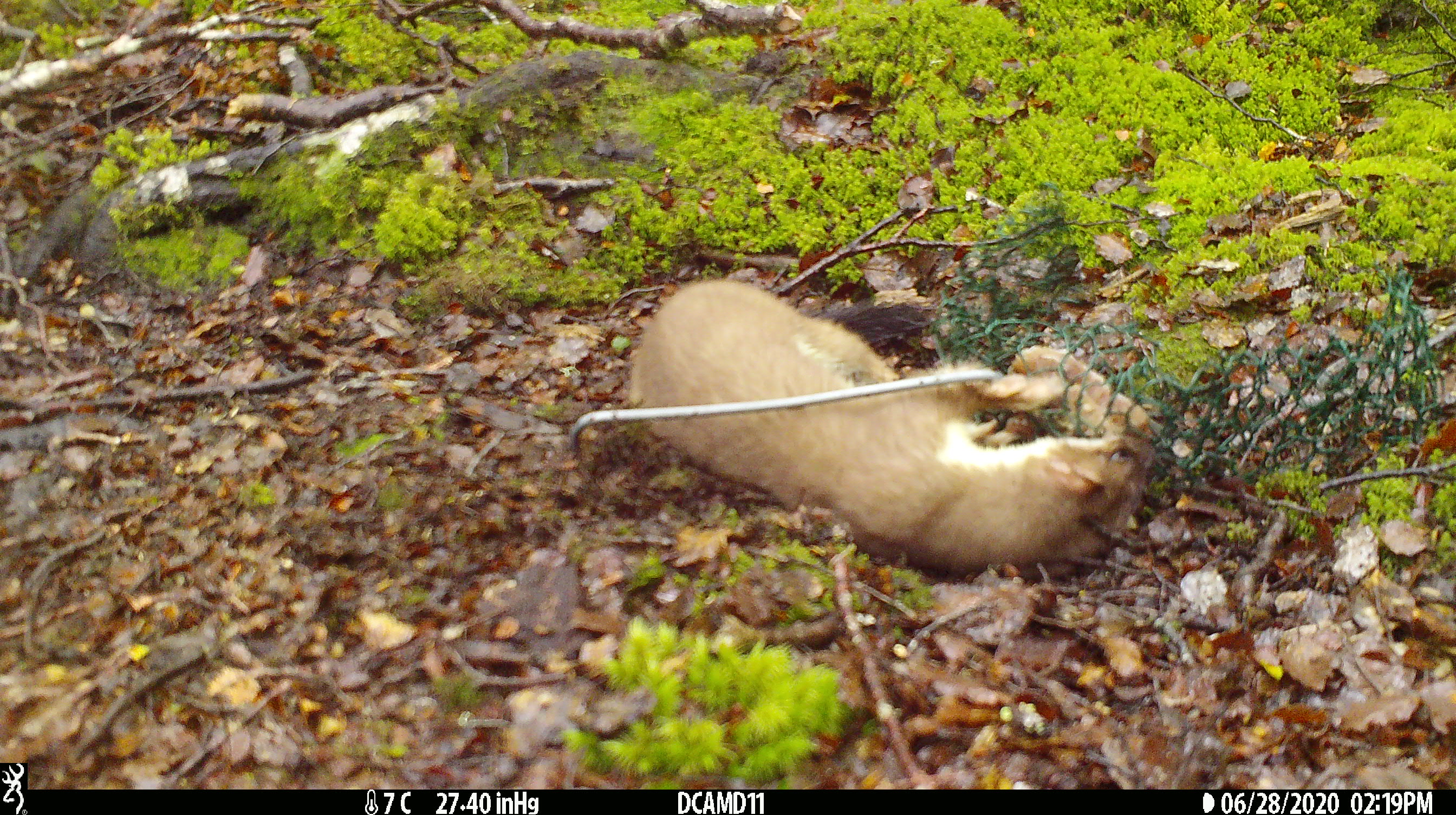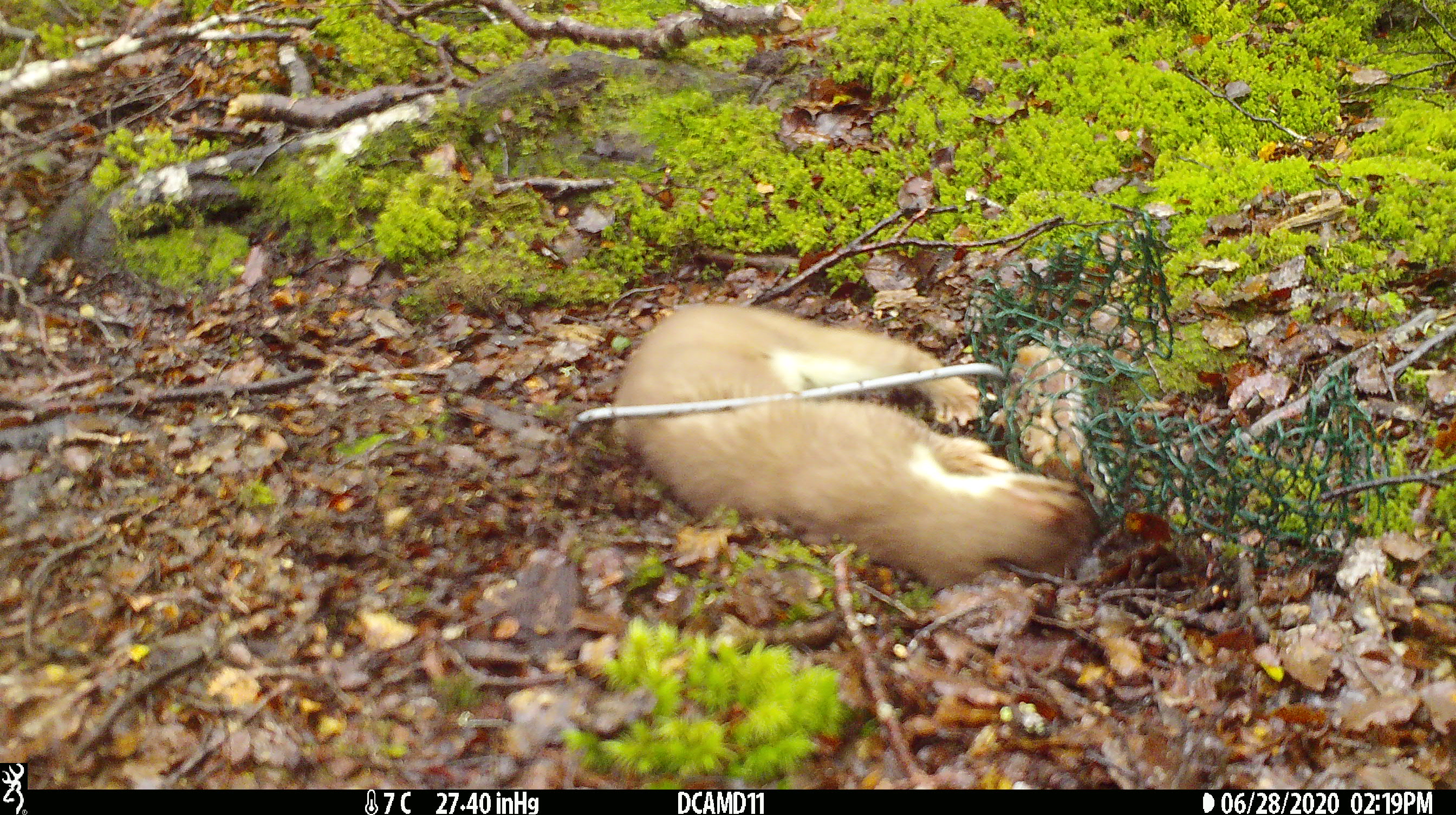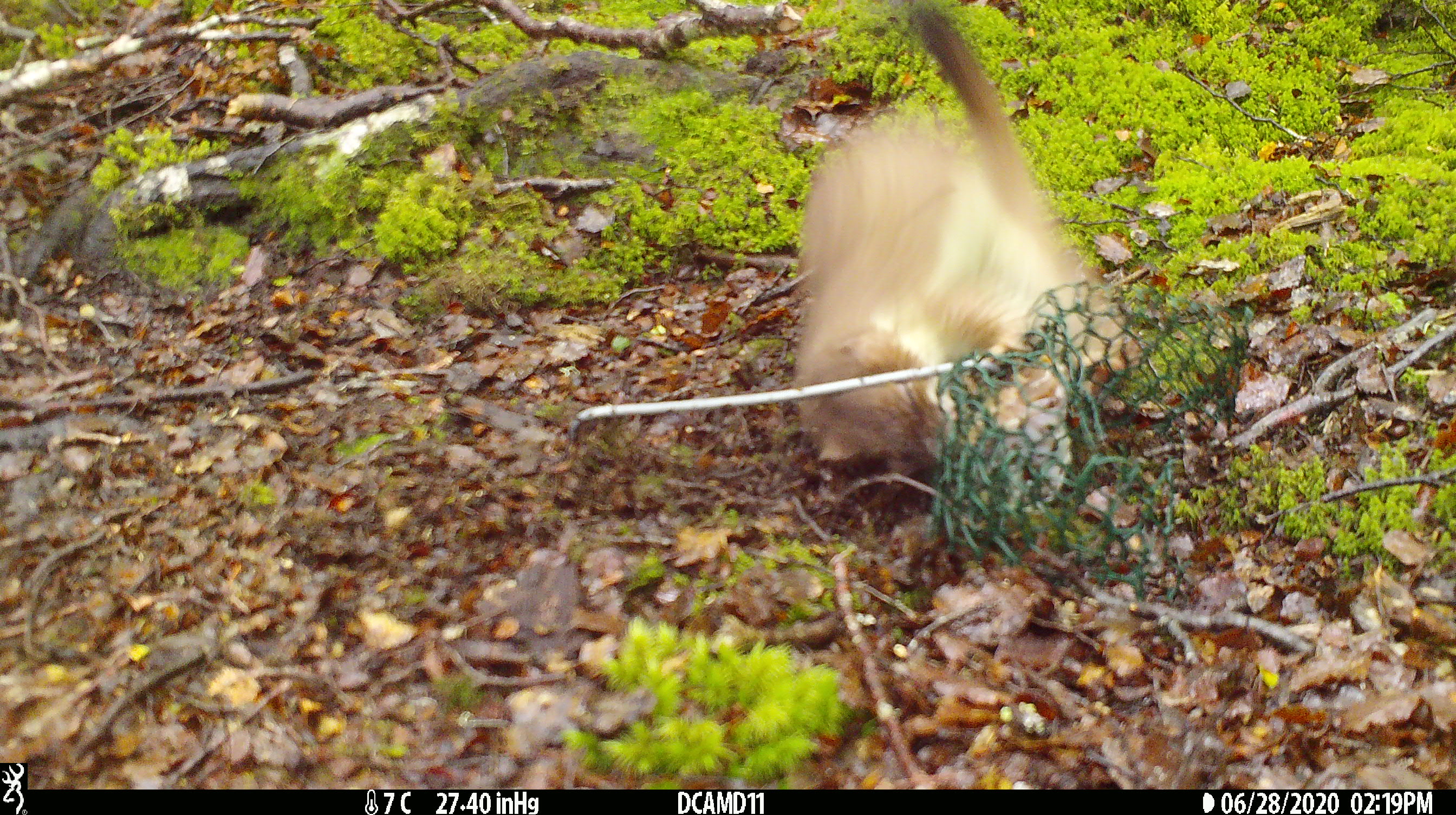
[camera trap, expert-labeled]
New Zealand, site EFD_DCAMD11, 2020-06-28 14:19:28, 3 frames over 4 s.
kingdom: Animalia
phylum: Chordata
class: Mammalia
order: Carnivora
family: Mustelidae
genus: Mustela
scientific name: Mustela erminea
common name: stoat